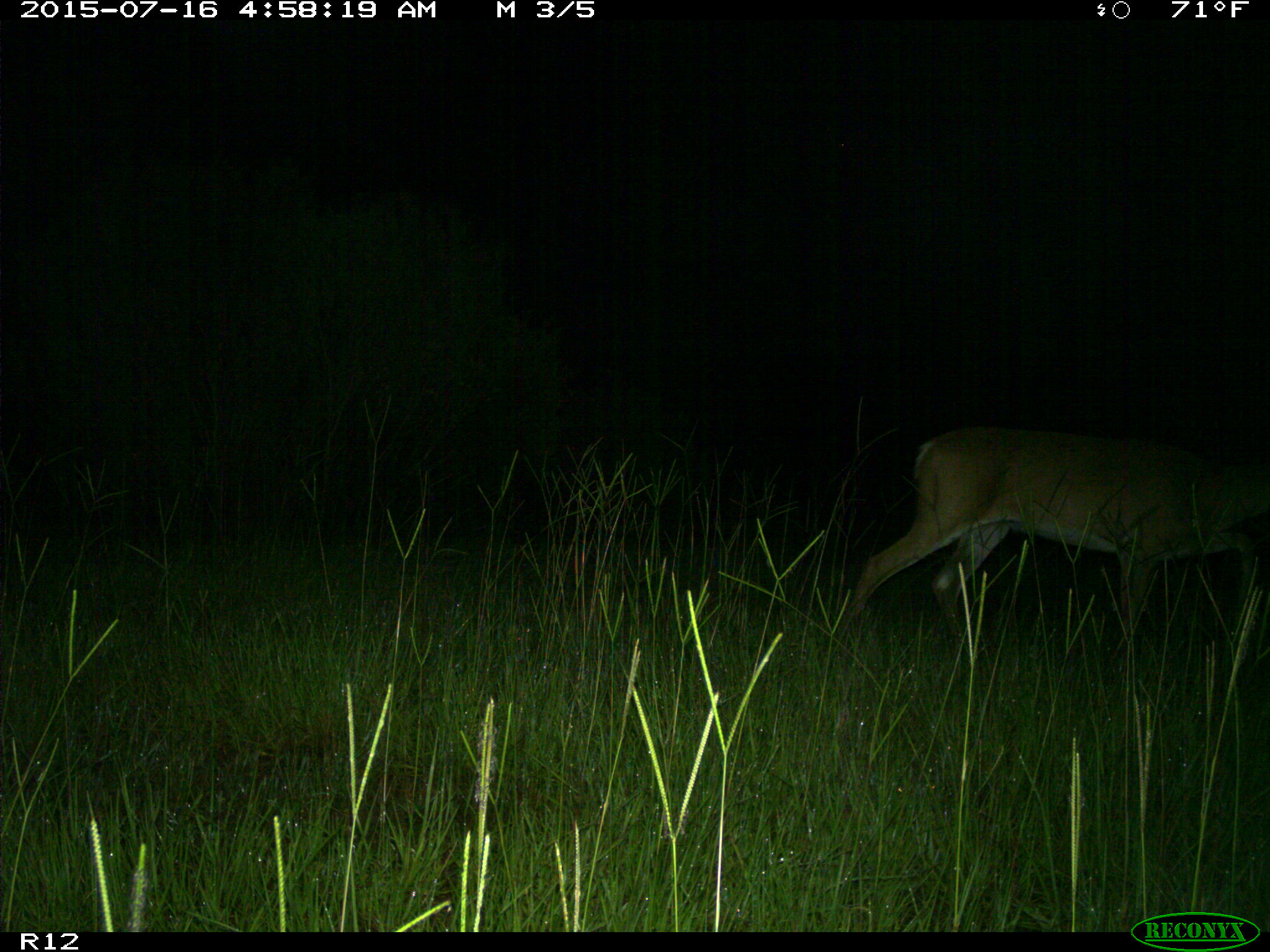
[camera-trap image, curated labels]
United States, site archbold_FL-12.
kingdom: Animalia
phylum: Chordata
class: Mammalia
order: Artiodactyla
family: Cervidae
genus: Odocoileus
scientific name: Odocoileus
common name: deer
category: unidentified deer